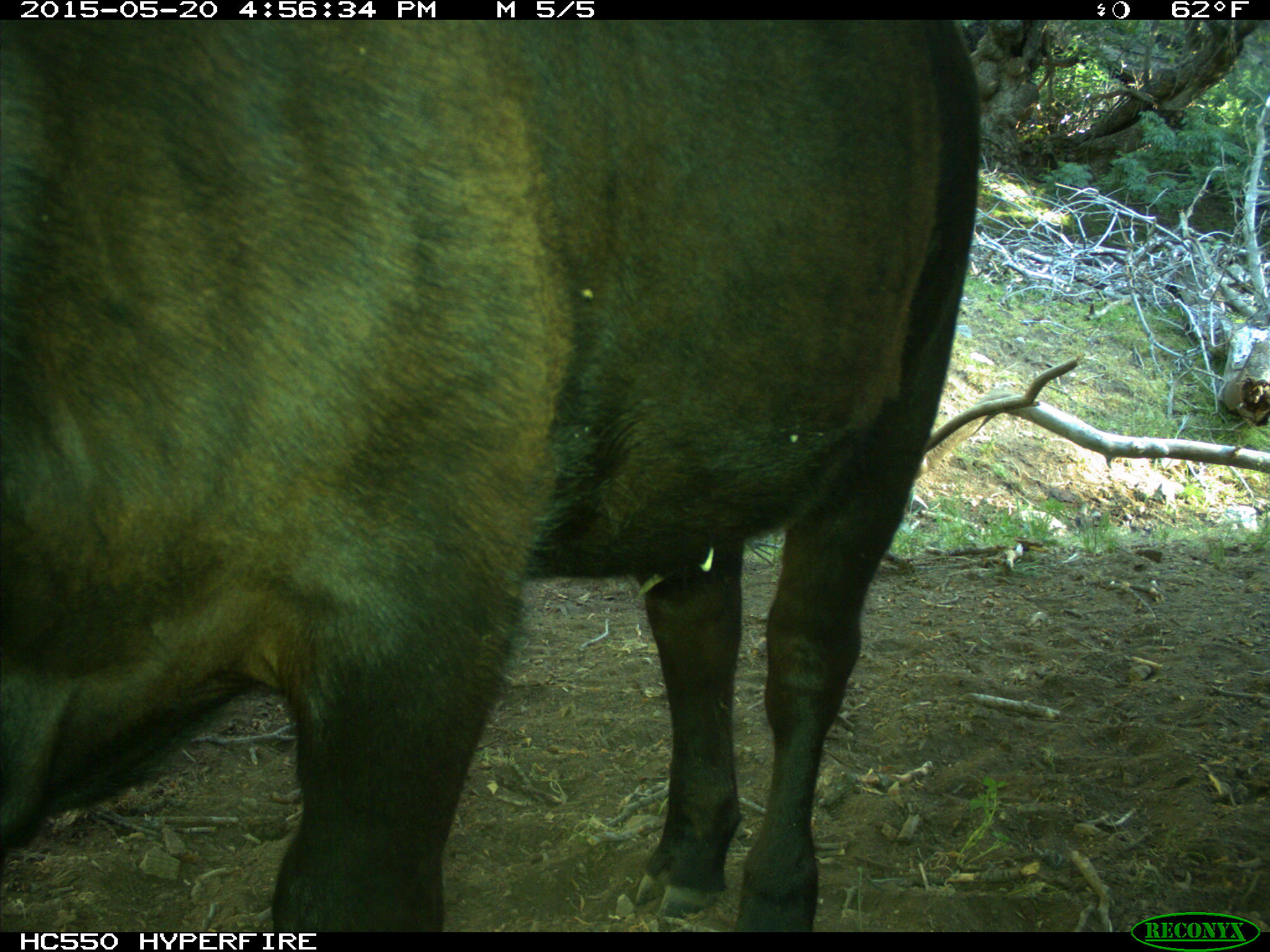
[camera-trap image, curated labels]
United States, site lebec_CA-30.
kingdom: Animalia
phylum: Chordata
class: Mammalia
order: Artiodactyla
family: Bovidae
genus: Bos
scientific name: Bos taurus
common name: domestic cow